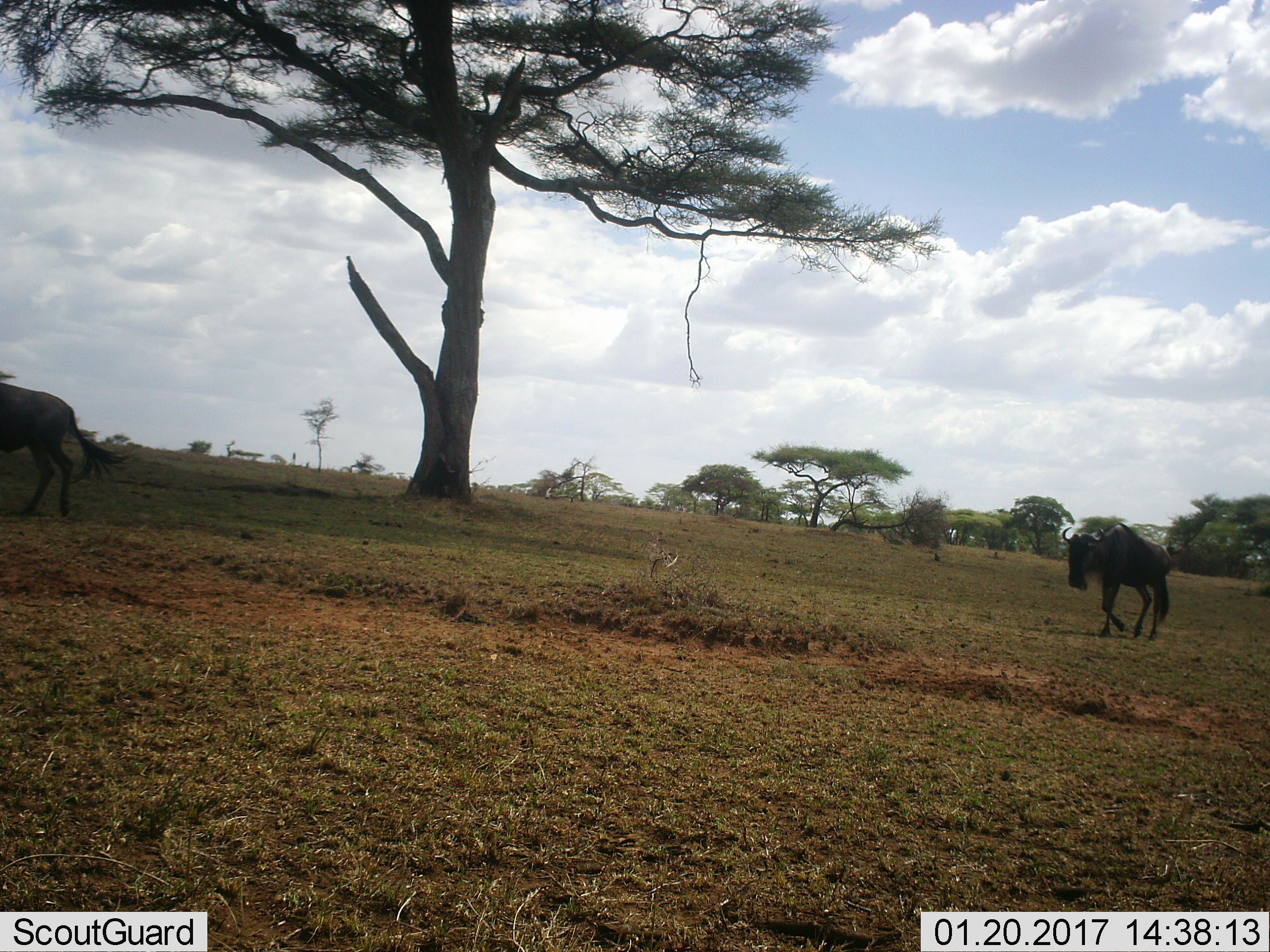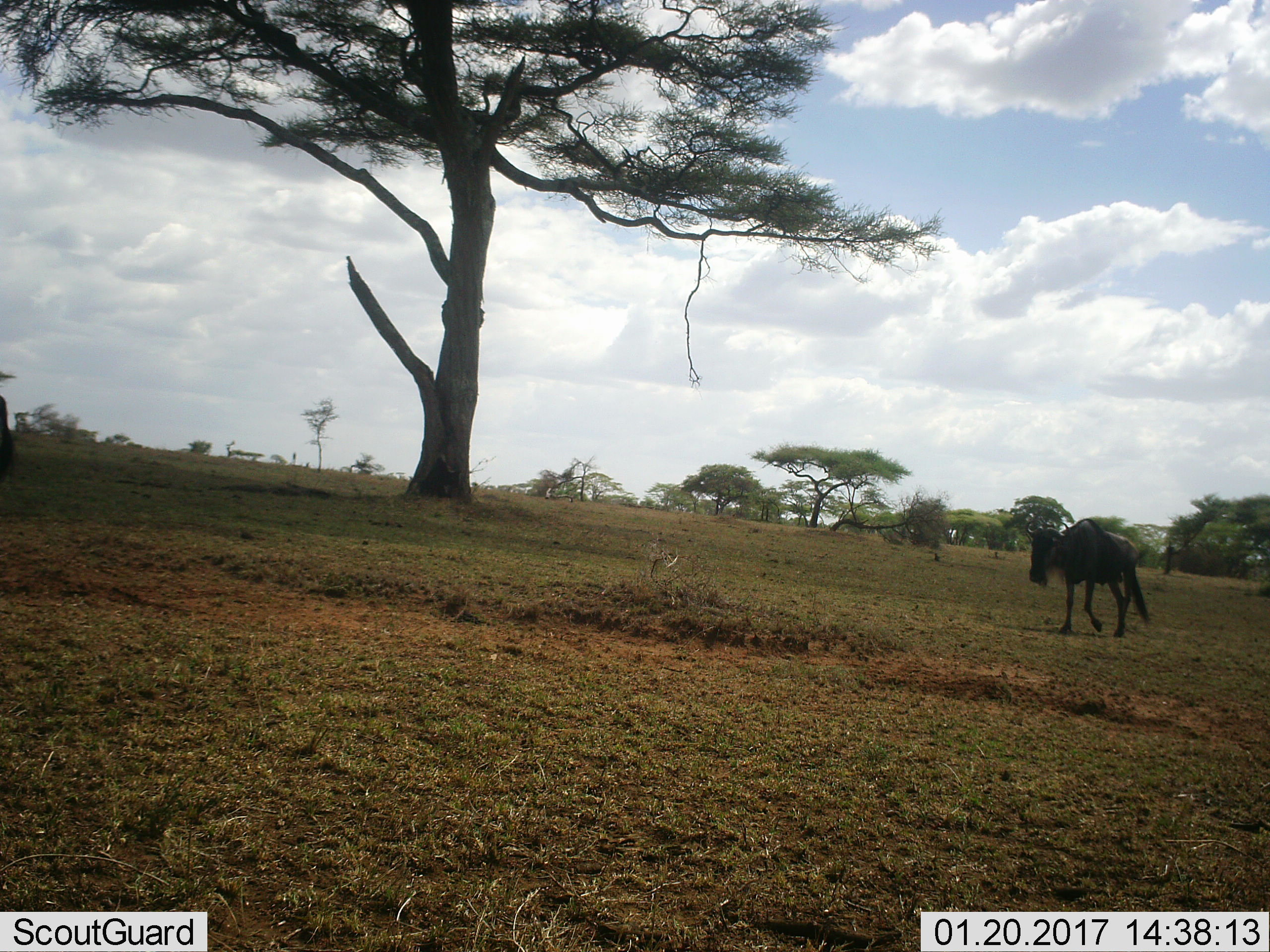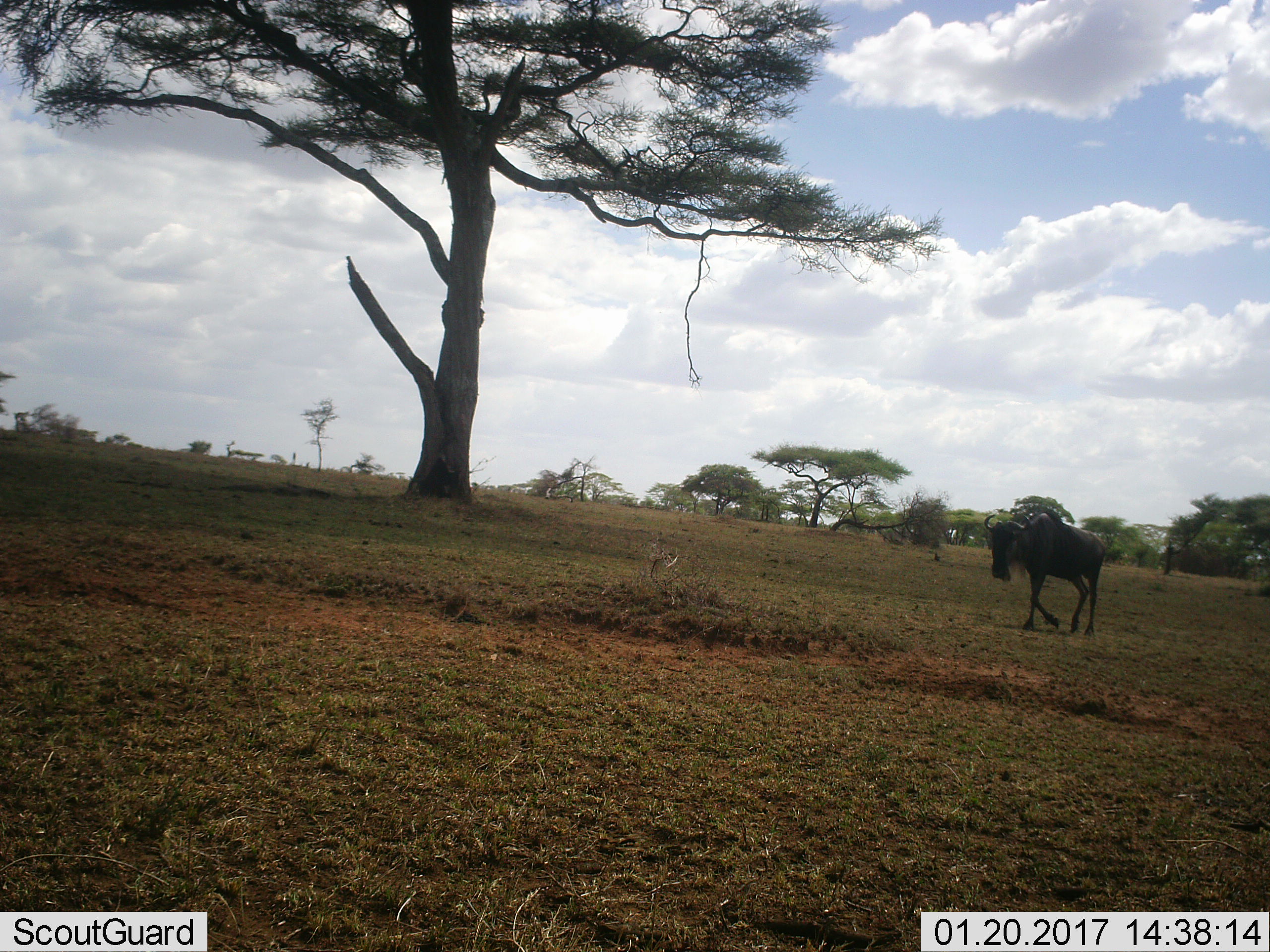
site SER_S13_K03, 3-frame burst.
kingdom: Animalia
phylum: Chordata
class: Mammalia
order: Artiodactyla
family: Bovidae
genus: Connochaetes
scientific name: Connochaetes taurinus taurinus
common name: blue wildebeest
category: wildebeestblue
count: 2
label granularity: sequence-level